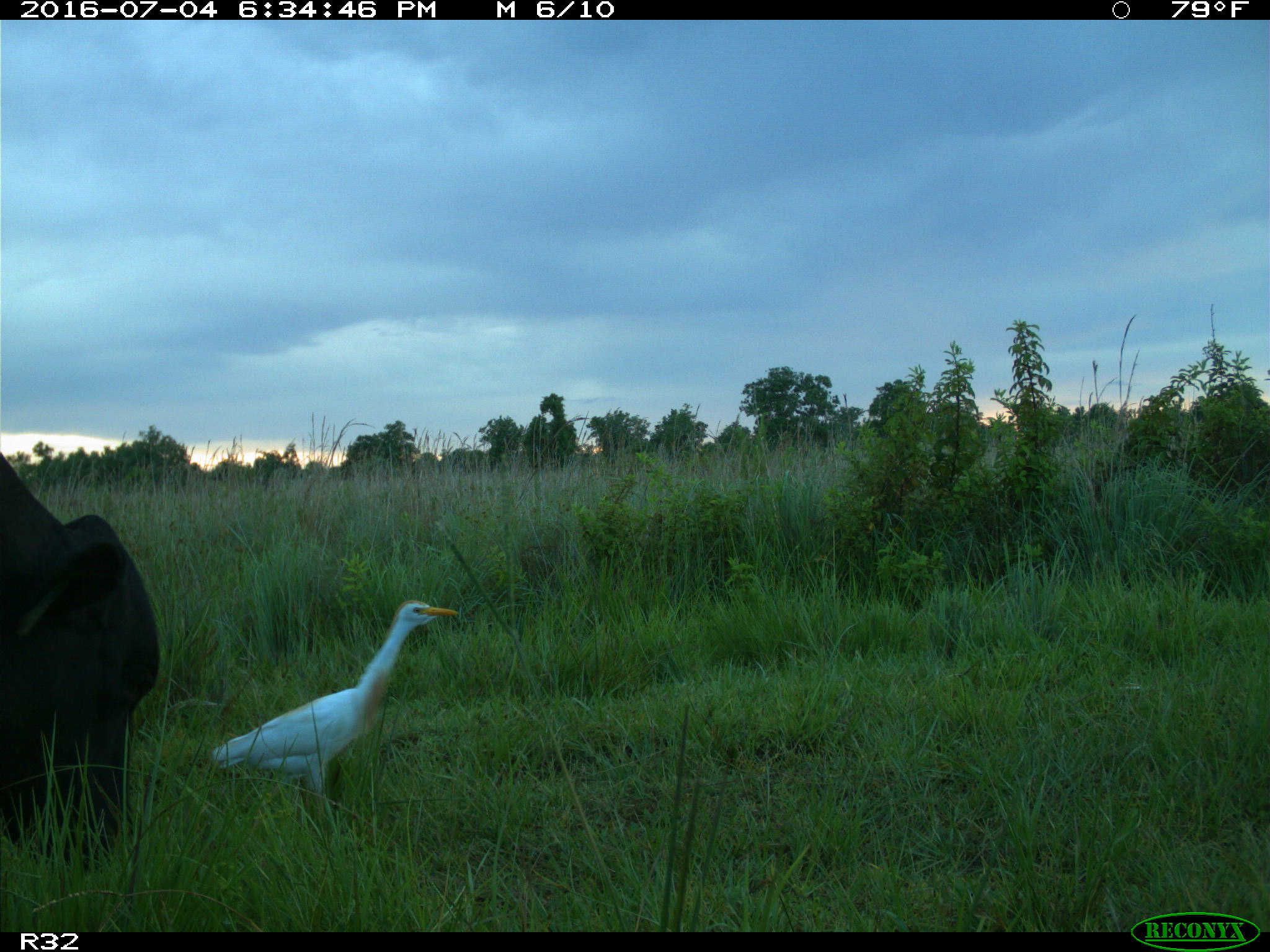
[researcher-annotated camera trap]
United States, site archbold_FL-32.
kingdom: Animalia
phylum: Chordata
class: Mammalia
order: Artiodactyla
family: Bovidae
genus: Bos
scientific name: Bos taurus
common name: domestic cow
Bos taurus (domestic cow).